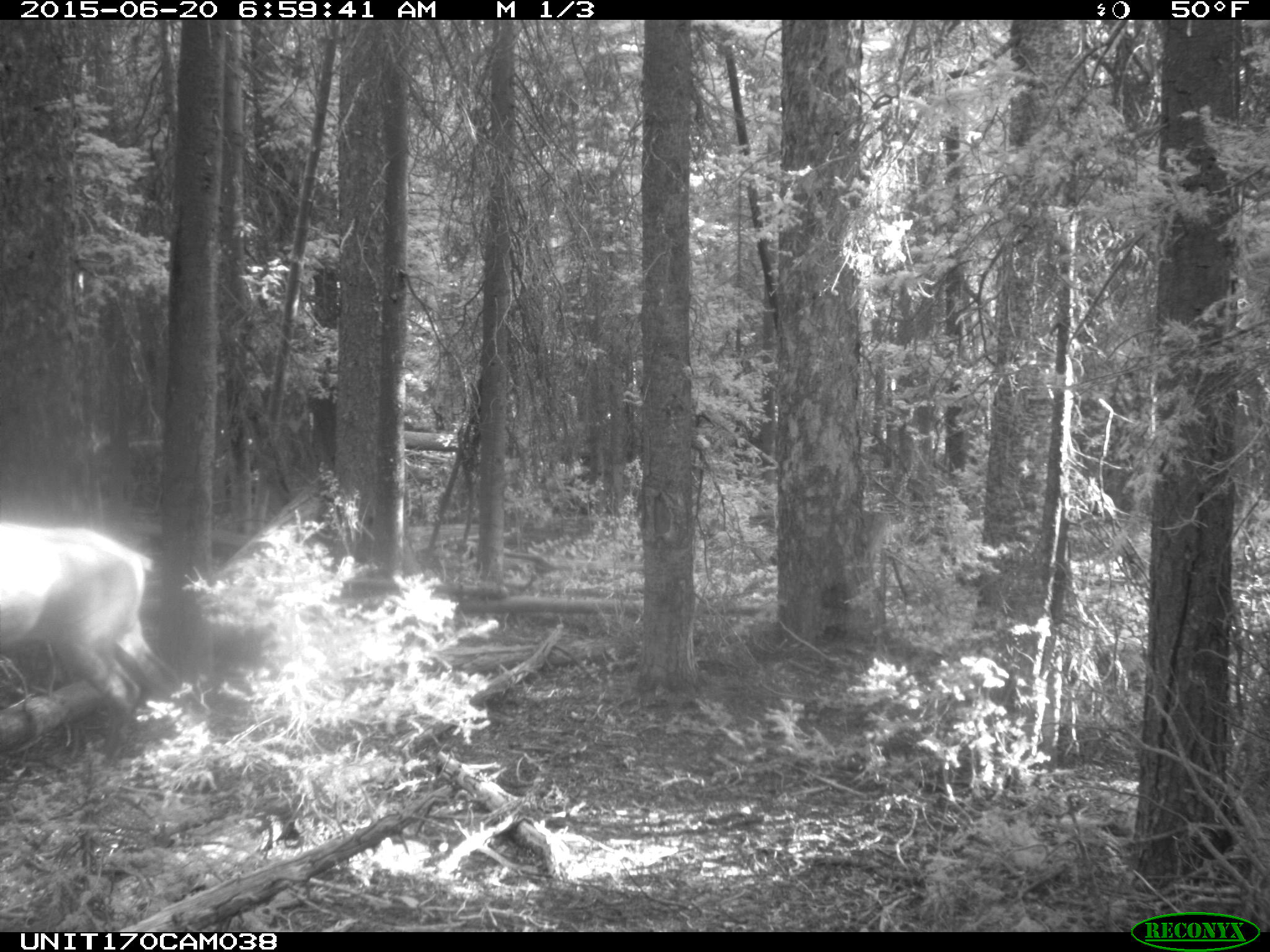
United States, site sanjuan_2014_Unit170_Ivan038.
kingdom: Animalia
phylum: Chordata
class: Mammalia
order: Artiodactyla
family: Cervidae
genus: Cervus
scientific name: Cervus elaphus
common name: red deer